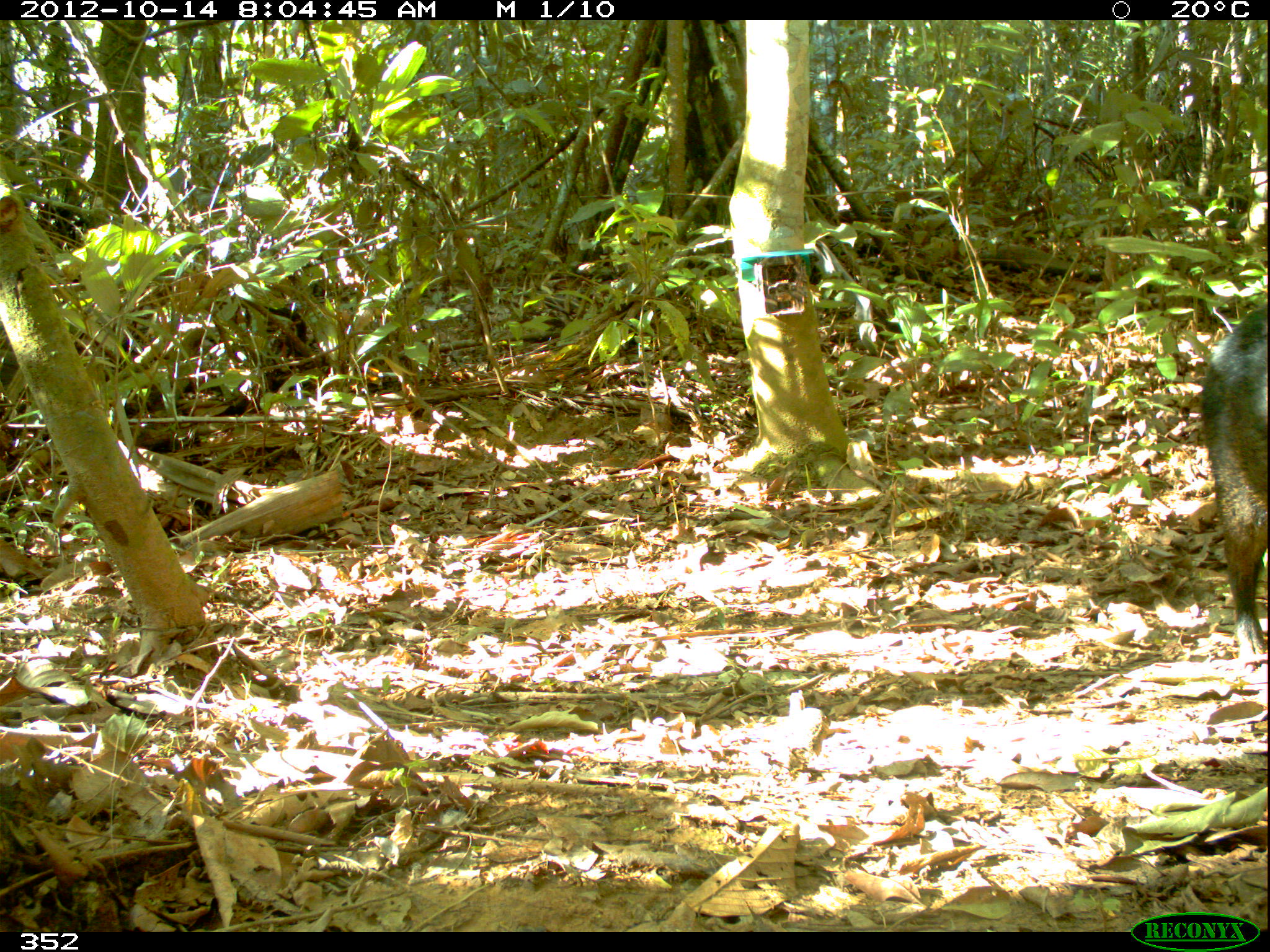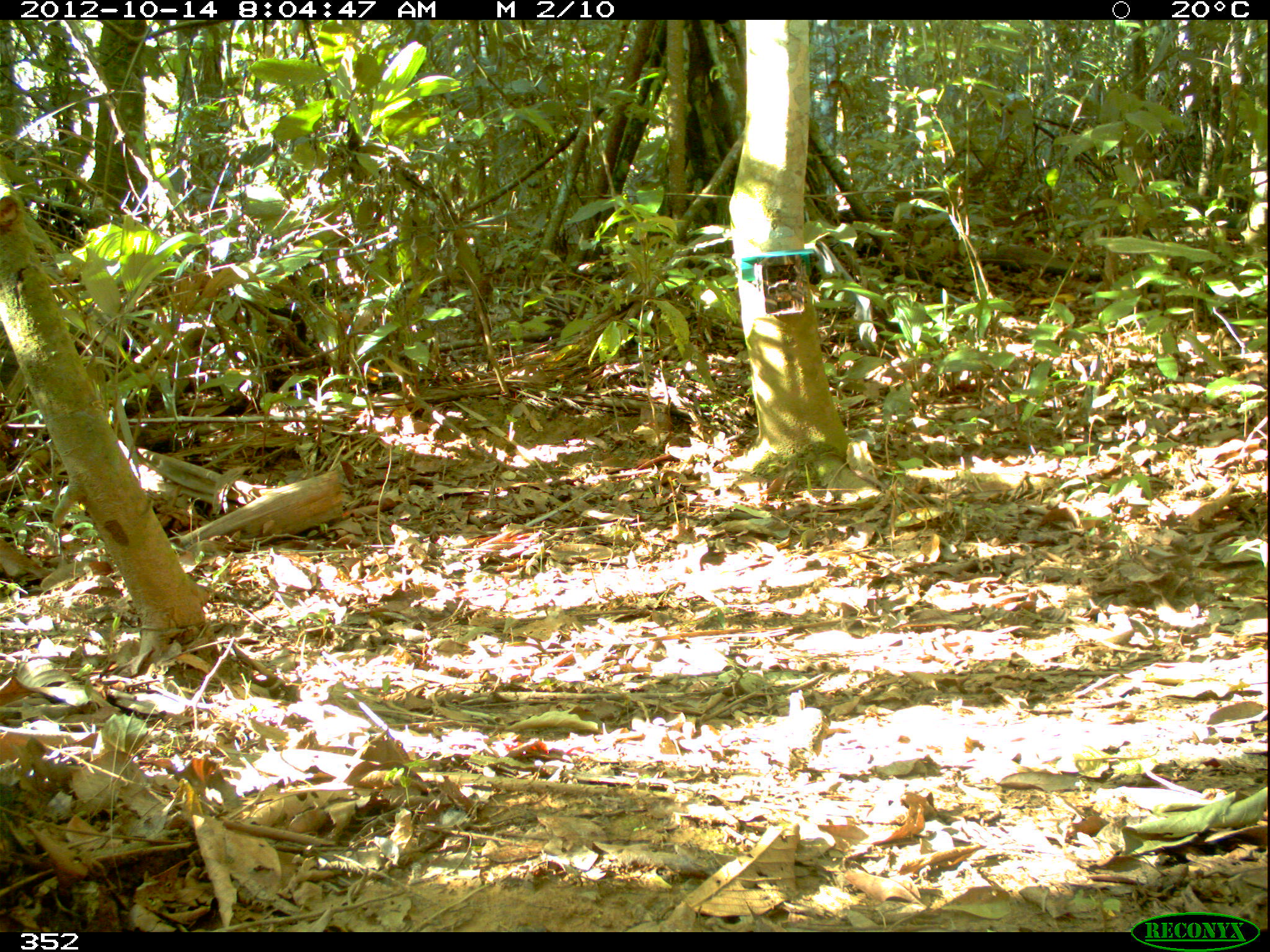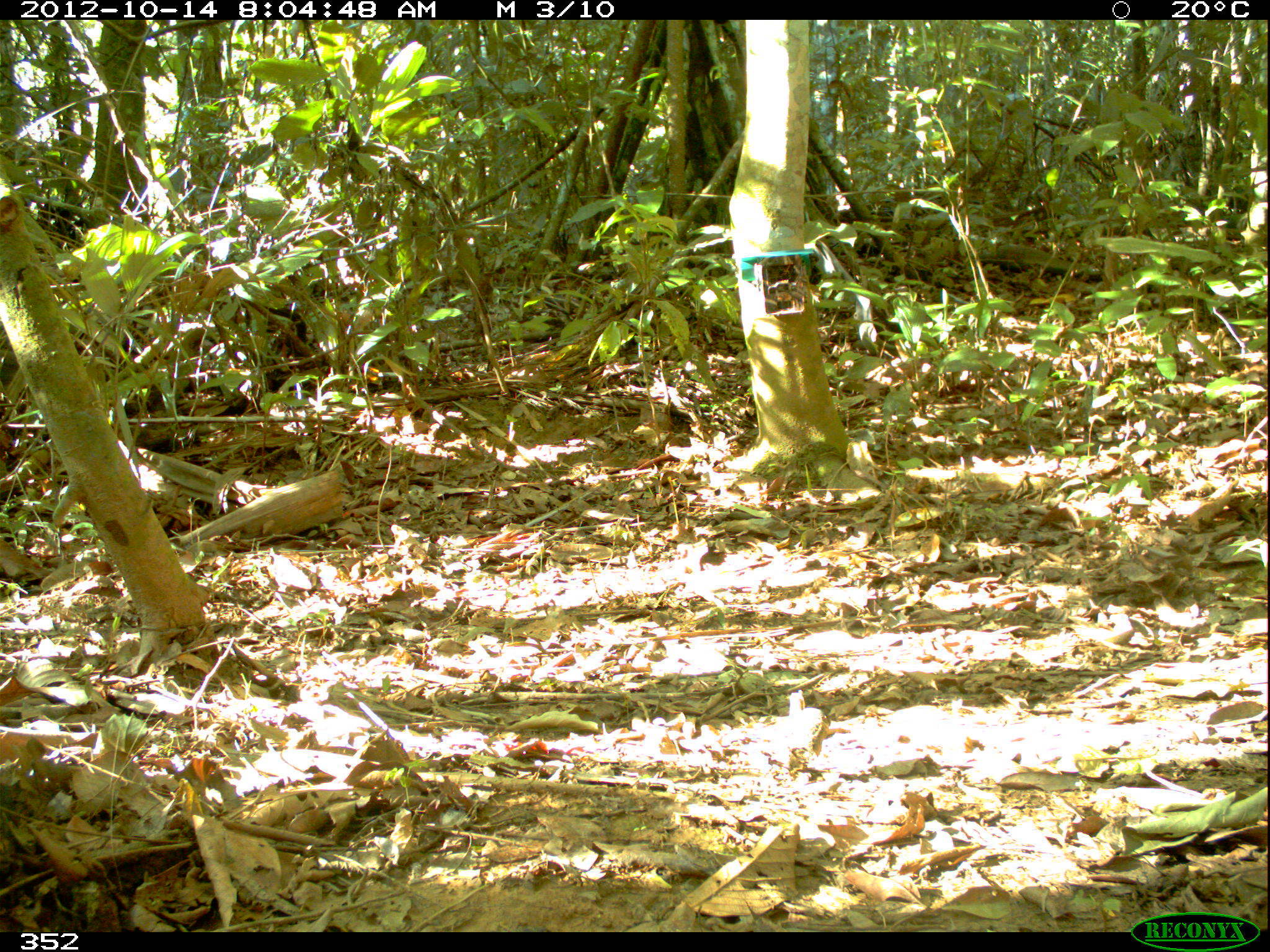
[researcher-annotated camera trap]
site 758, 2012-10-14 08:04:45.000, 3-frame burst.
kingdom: Animalia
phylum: Chordata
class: Mammalia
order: Artiodactyla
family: Tayassuidae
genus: Tayassu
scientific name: Tayassu pecari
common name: white-lipped peccary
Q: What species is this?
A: Tayassu pecari (white-lipped peccary).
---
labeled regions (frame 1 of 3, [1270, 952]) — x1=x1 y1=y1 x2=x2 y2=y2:
tayassu pecari: x1=1196 y1=300 x2=1267 y2=656